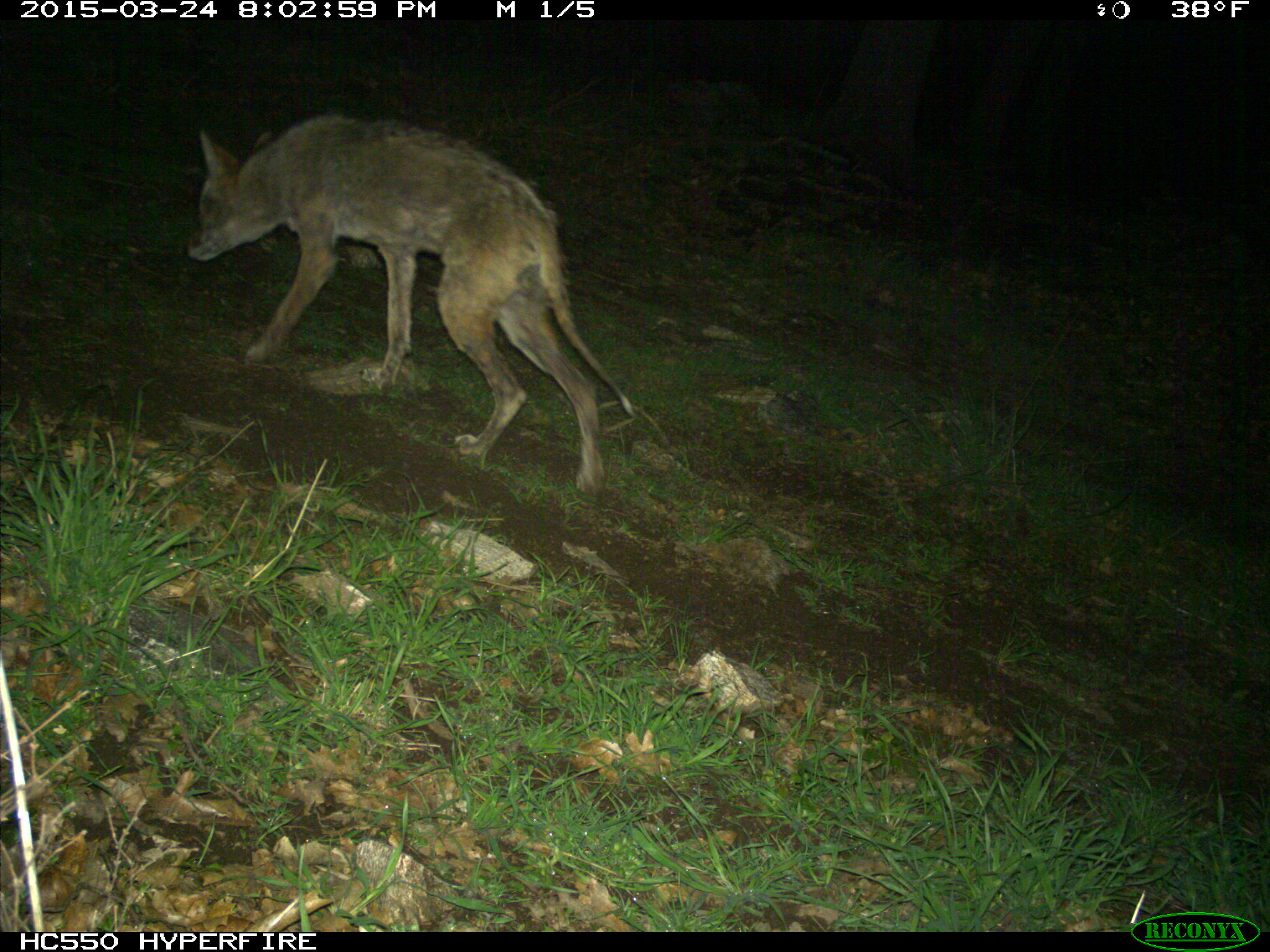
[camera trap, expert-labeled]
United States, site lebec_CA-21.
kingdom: Animalia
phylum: Chordata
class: Mammalia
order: Carnivora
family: Canidae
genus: Canis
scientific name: Canis latrans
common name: coyote